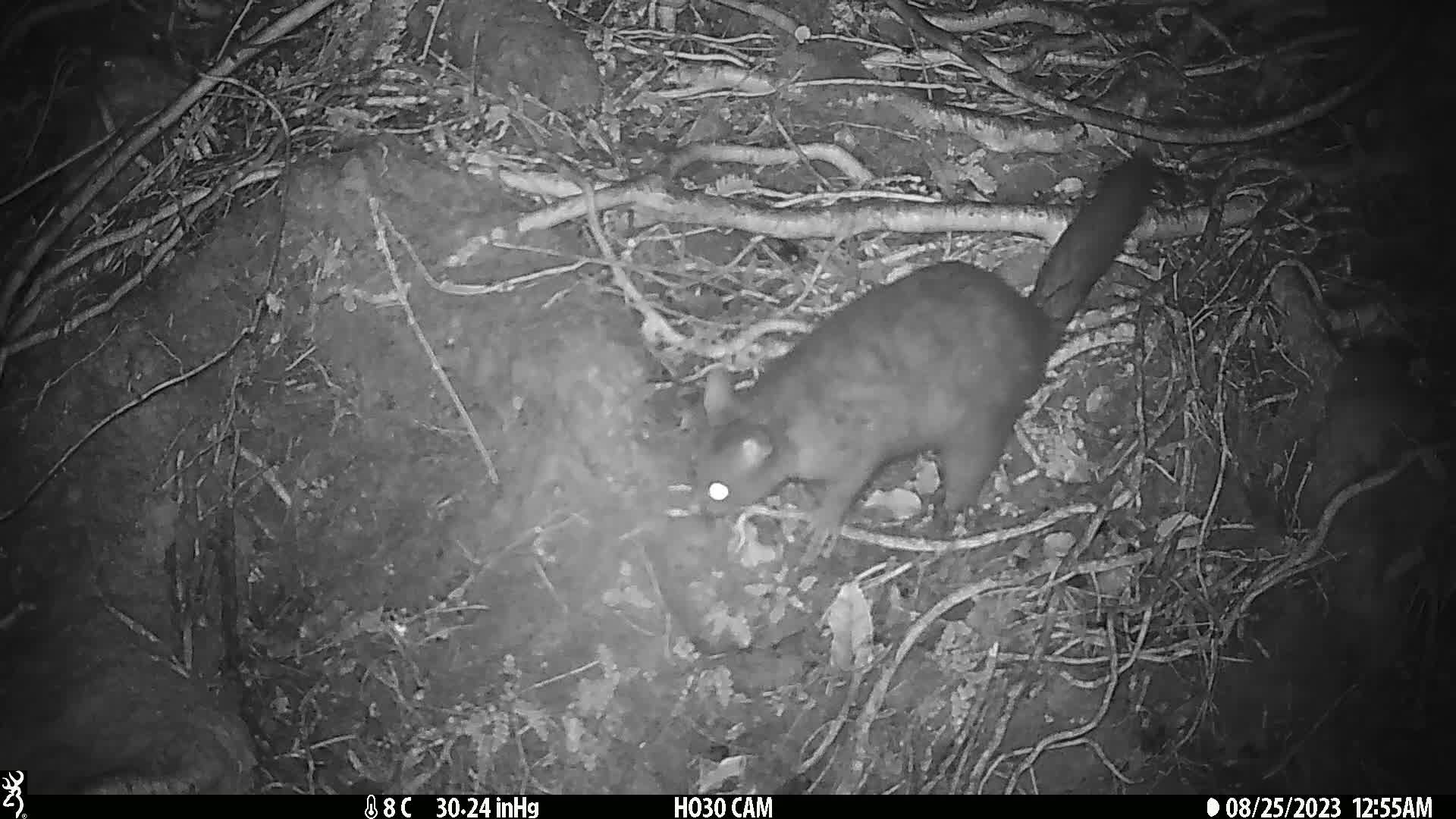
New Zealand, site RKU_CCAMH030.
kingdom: Animalia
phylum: Chordata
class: Mammalia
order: Diprotodontia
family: Phalangeridae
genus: Trichosurus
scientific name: Trichosurus vulpecula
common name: common brushtail possum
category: possum